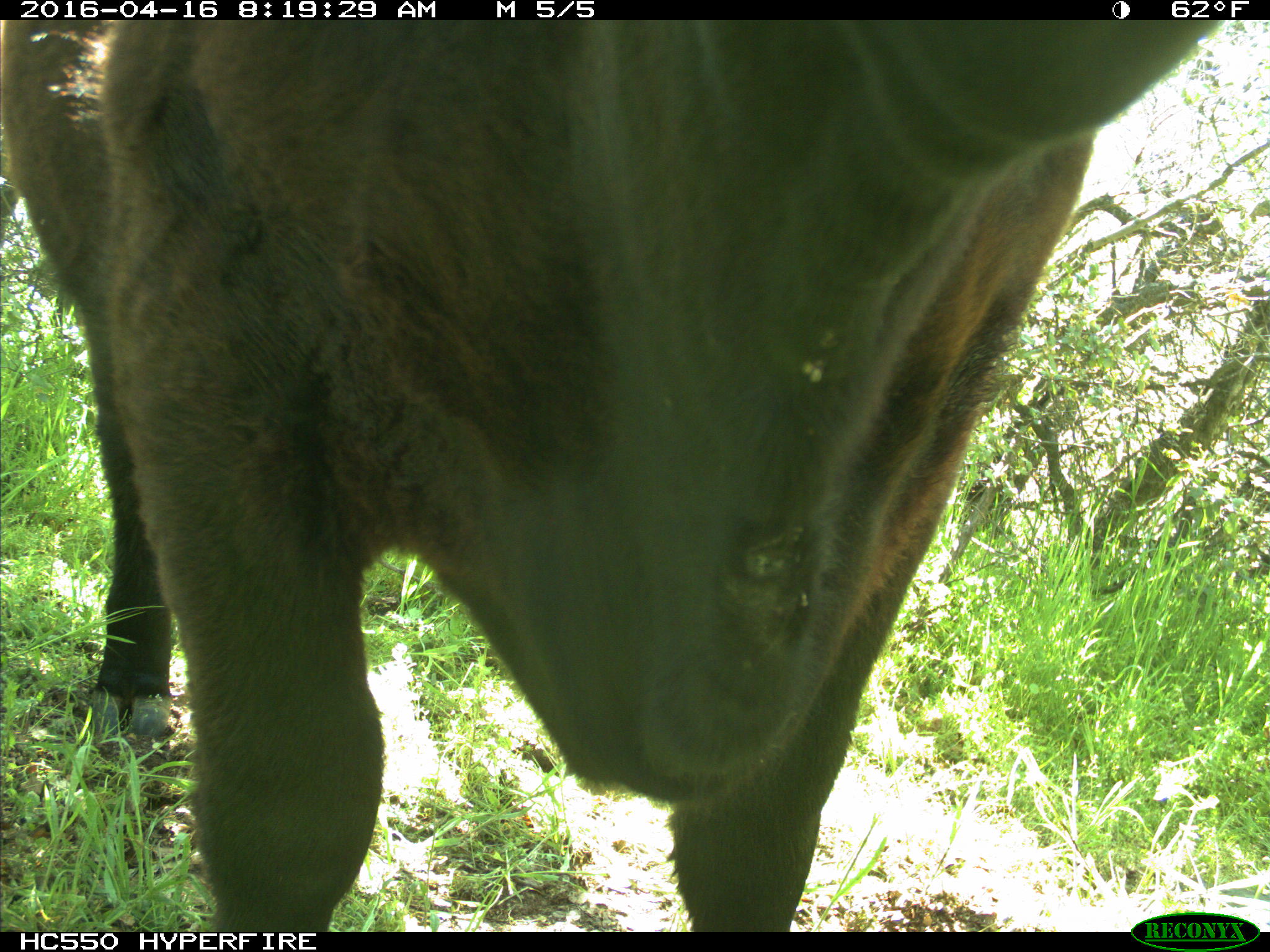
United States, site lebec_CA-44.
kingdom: Animalia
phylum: Chordata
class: Mammalia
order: Artiodactyla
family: Bovidae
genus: Bos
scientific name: Bos taurus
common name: domestic cow